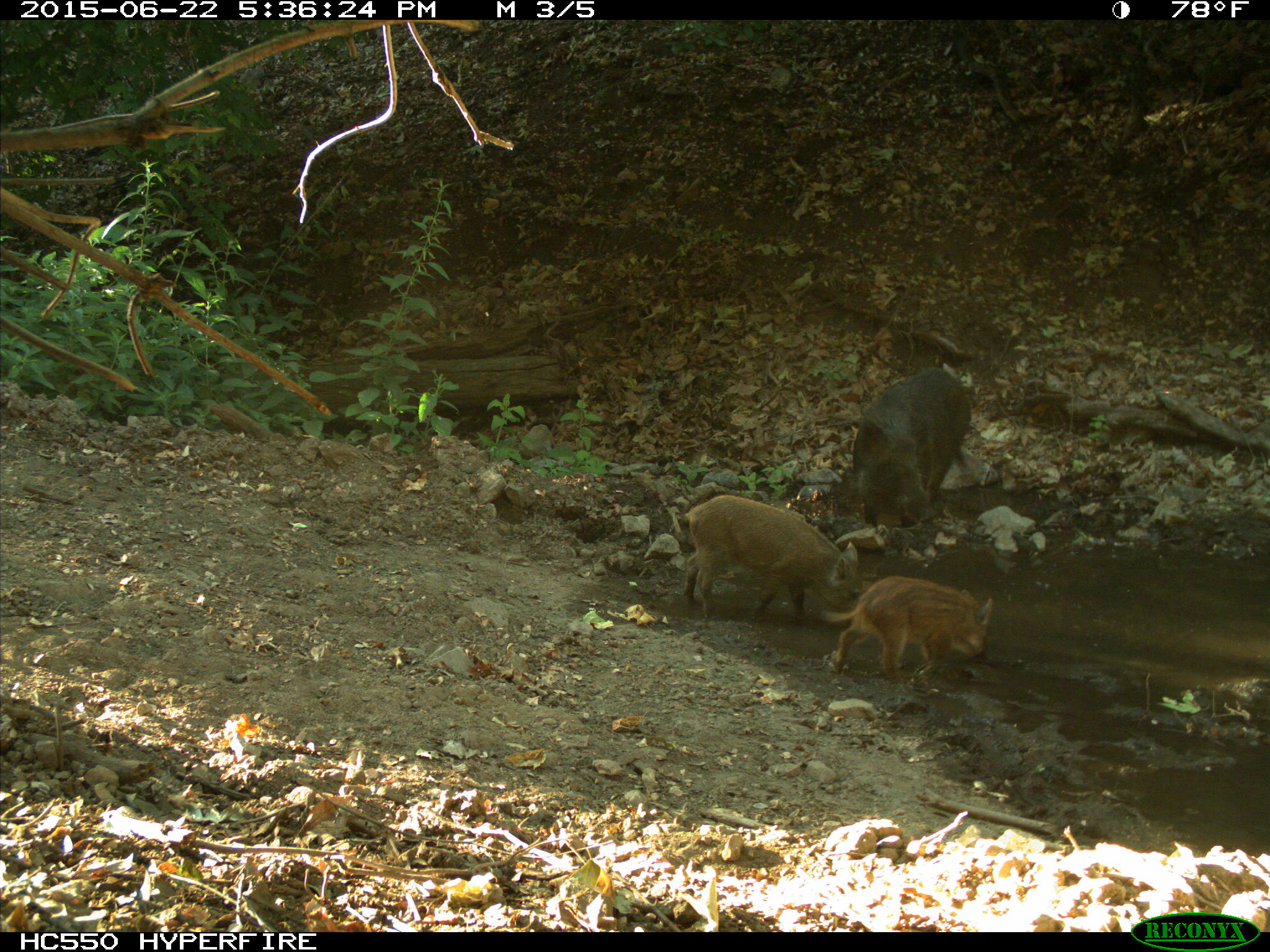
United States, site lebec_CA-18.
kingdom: Animalia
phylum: Chordata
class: Mammalia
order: Artiodactyla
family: Suidae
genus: Sus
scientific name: Sus scrofa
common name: wild boar